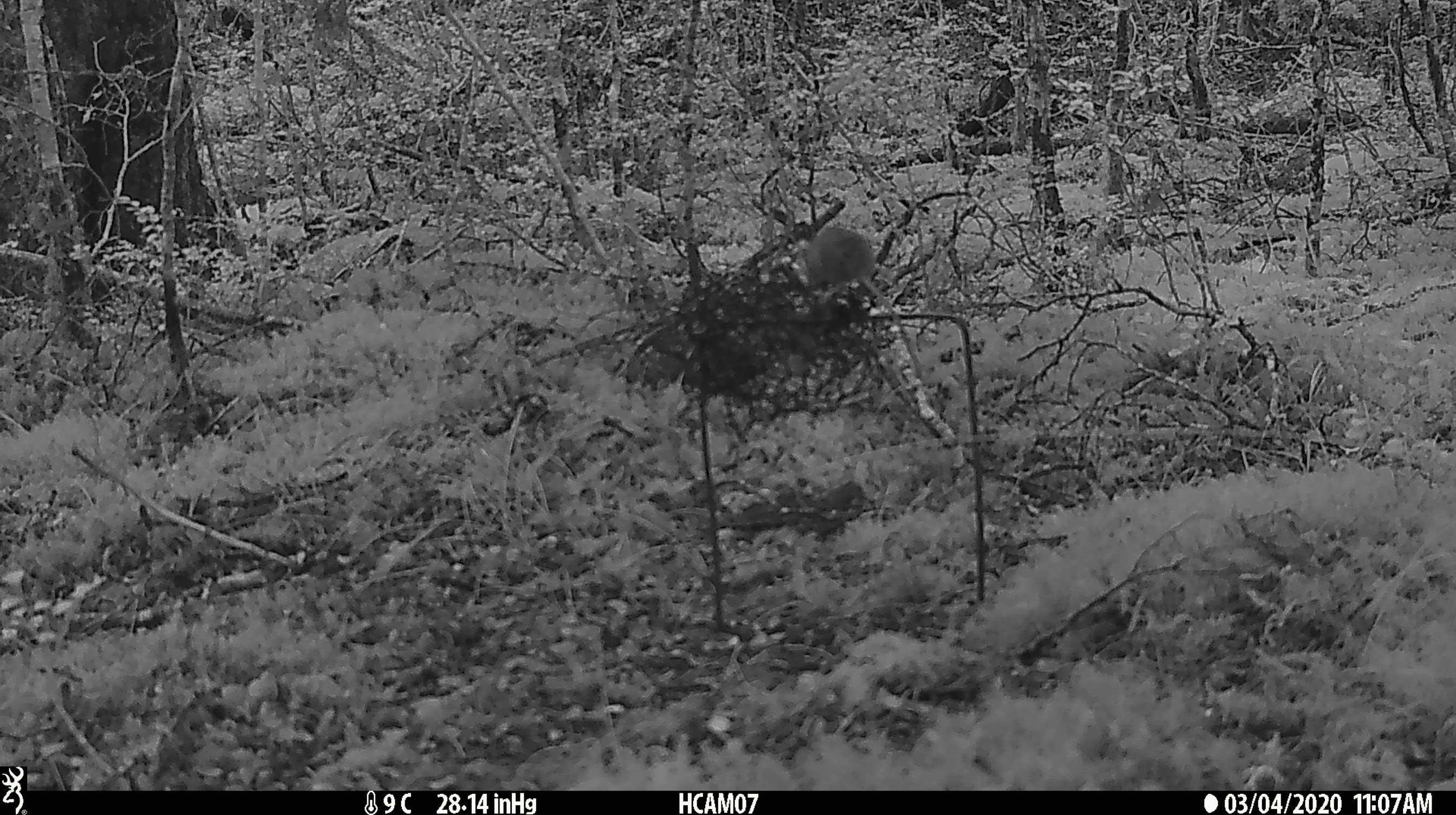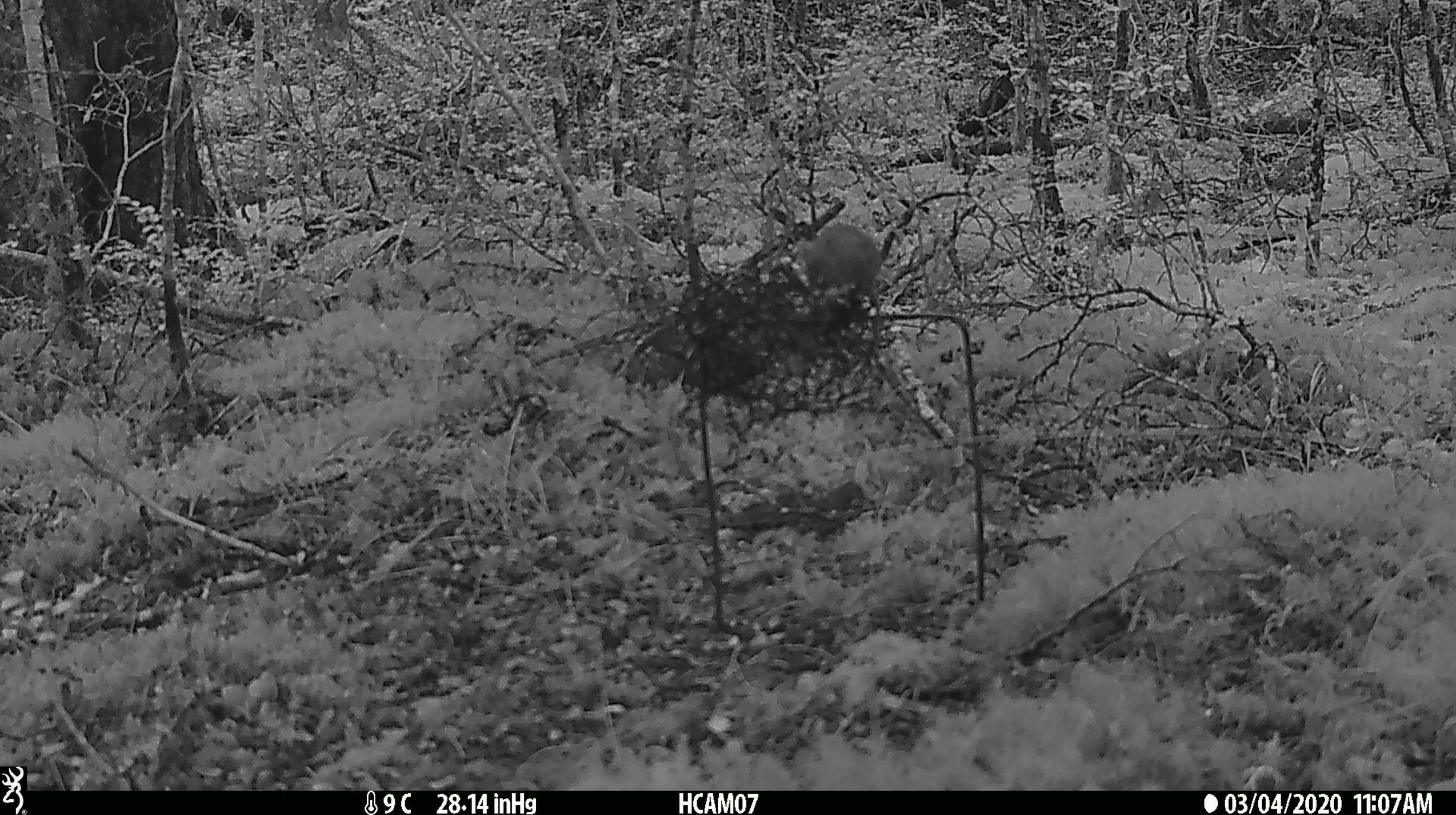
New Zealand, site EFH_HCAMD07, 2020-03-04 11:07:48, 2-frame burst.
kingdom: Animalia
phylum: Chordata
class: Mammalia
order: Rodentia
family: Muridae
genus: Mus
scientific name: Mus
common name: mouse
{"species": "mouse (Mus)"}